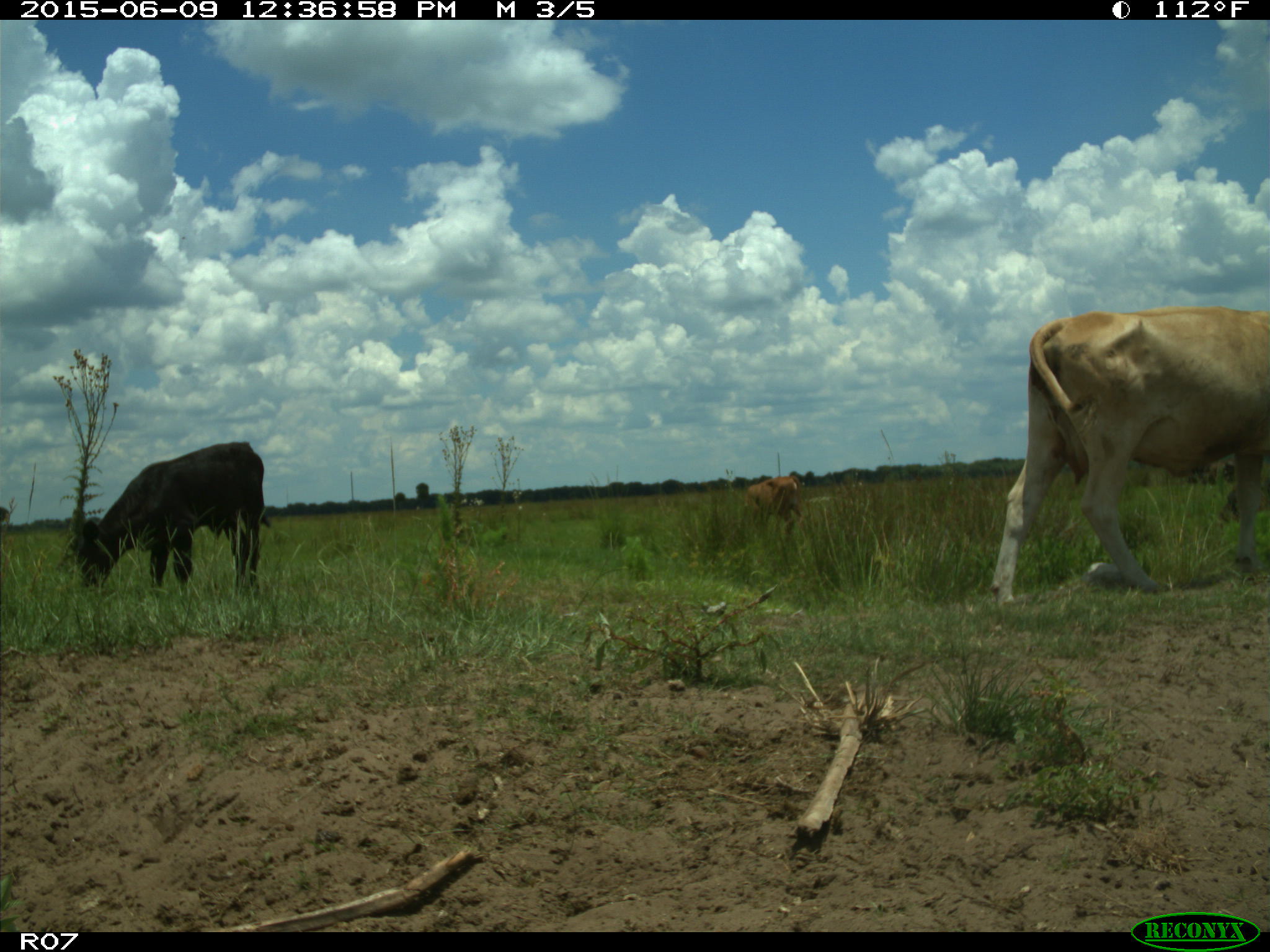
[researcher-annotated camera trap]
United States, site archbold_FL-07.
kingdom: Animalia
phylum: Chordata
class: Mammalia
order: Artiodactyla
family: Bovidae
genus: Bos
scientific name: Bos taurus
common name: domestic cow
Bos taurus (domestic cow).